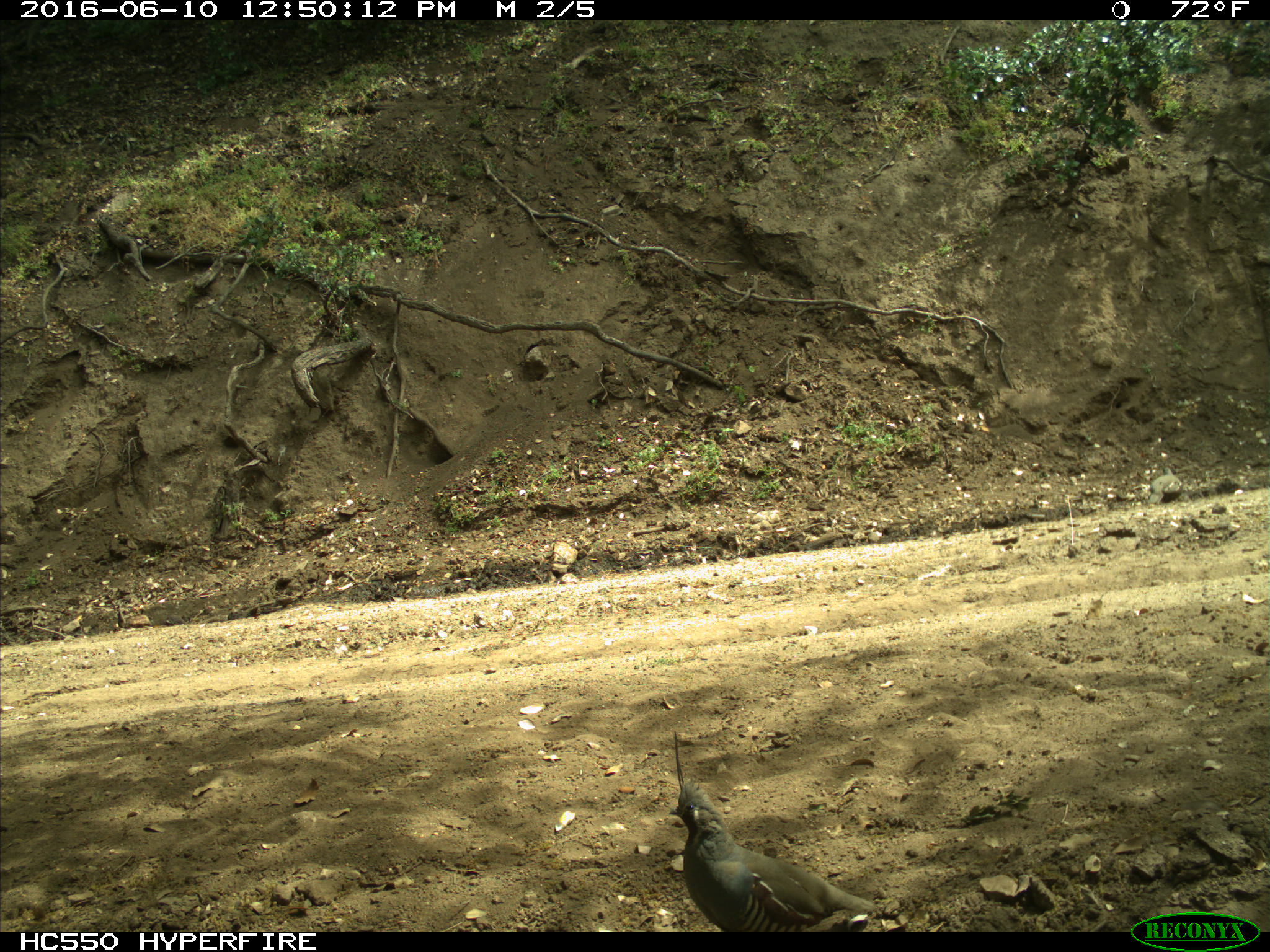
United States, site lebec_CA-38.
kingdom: Animalia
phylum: Chordata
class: Aves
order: Galliformes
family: Odontophoridae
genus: Callipepla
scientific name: Callipepla californica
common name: california quail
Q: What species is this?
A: Callipepla californica (california quail).